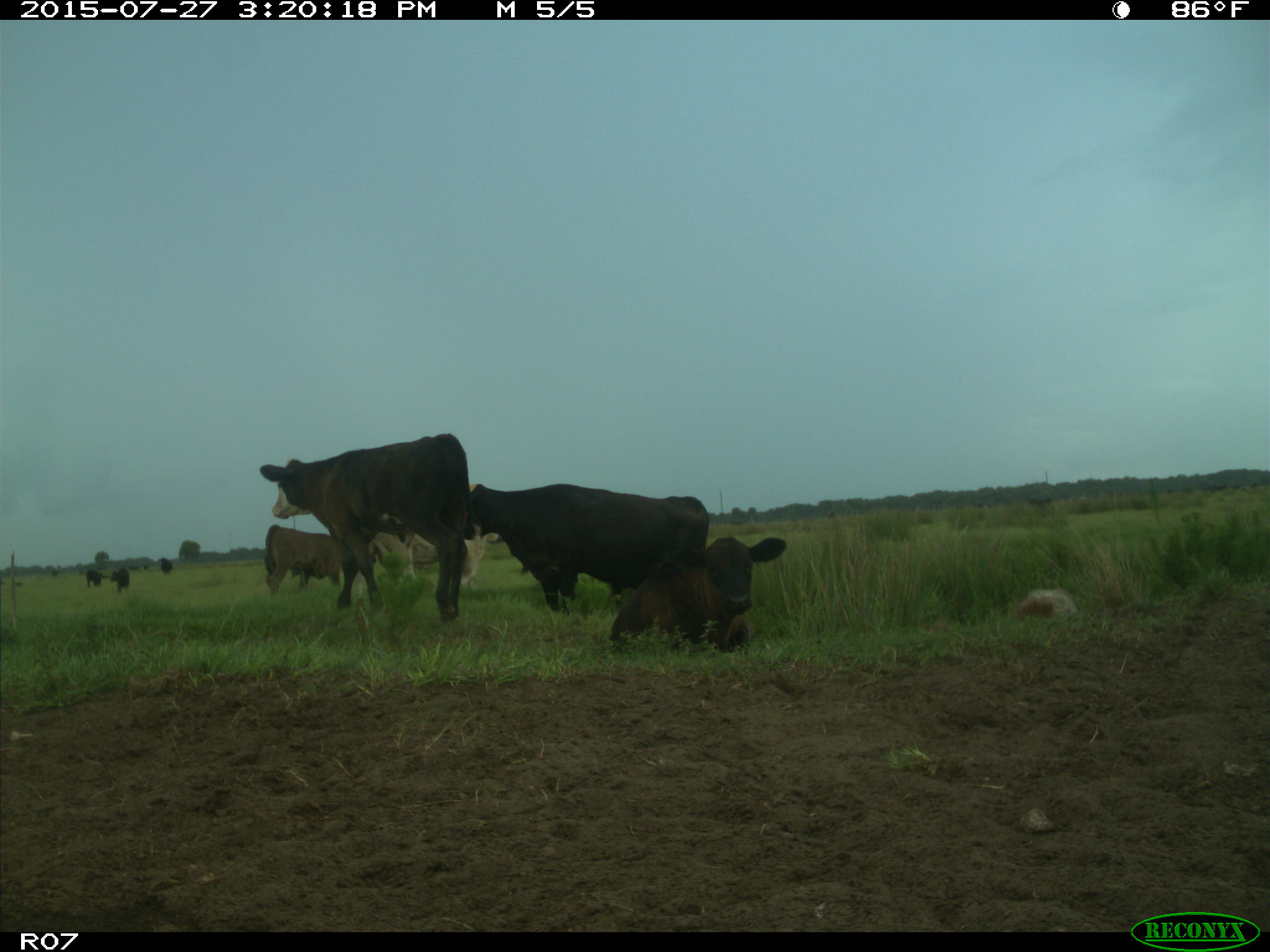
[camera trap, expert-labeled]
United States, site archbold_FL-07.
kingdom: Animalia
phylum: Chordata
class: Mammalia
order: Artiodactyla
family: Bovidae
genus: Bos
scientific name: Bos taurus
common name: domestic cow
Bos taurus (domestic cow).